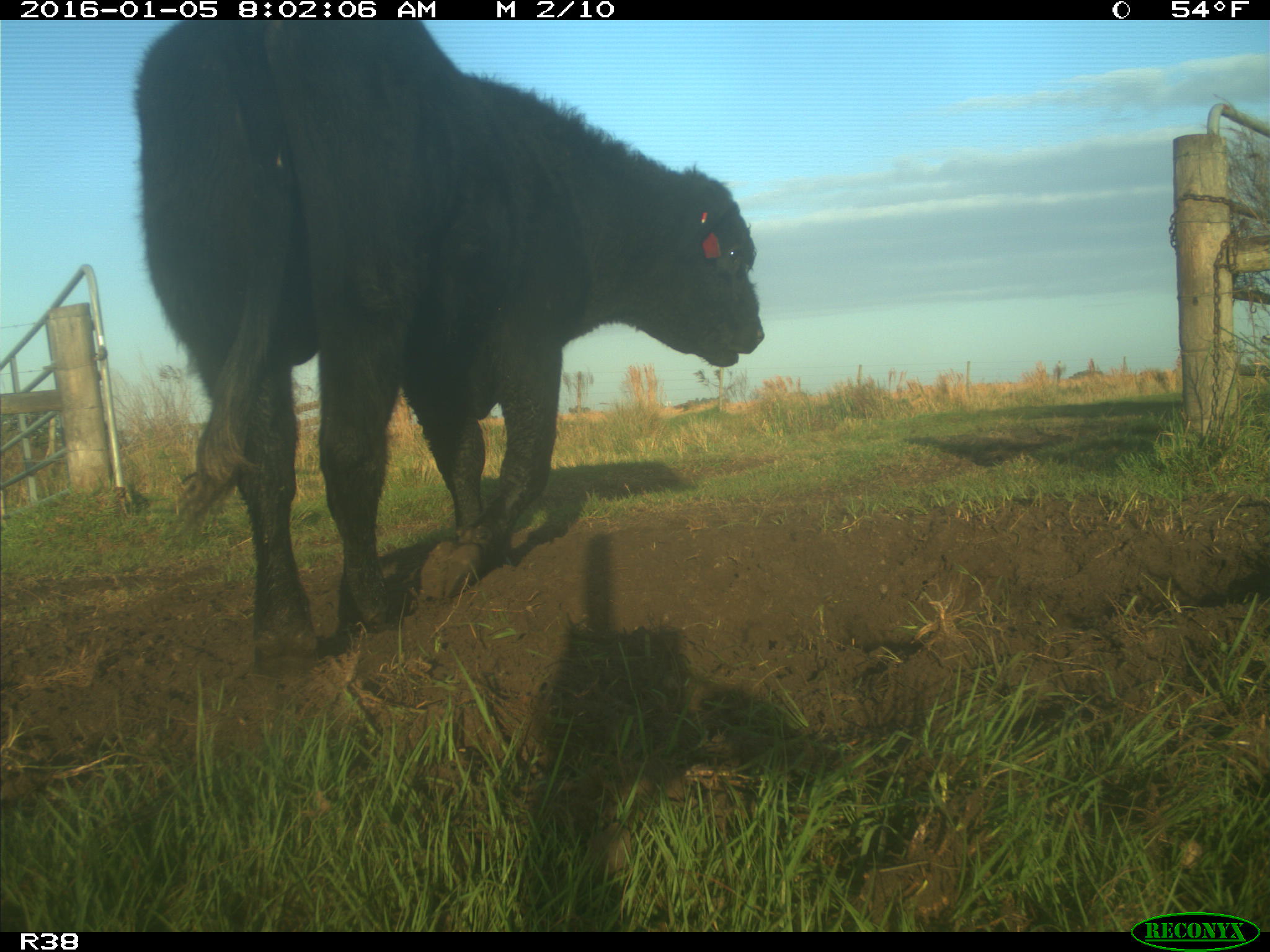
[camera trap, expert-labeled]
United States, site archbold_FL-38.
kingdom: Animalia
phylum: Chordata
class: Mammalia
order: Artiodactyla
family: Bovidae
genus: Bos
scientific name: Bos taurus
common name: domestic cow